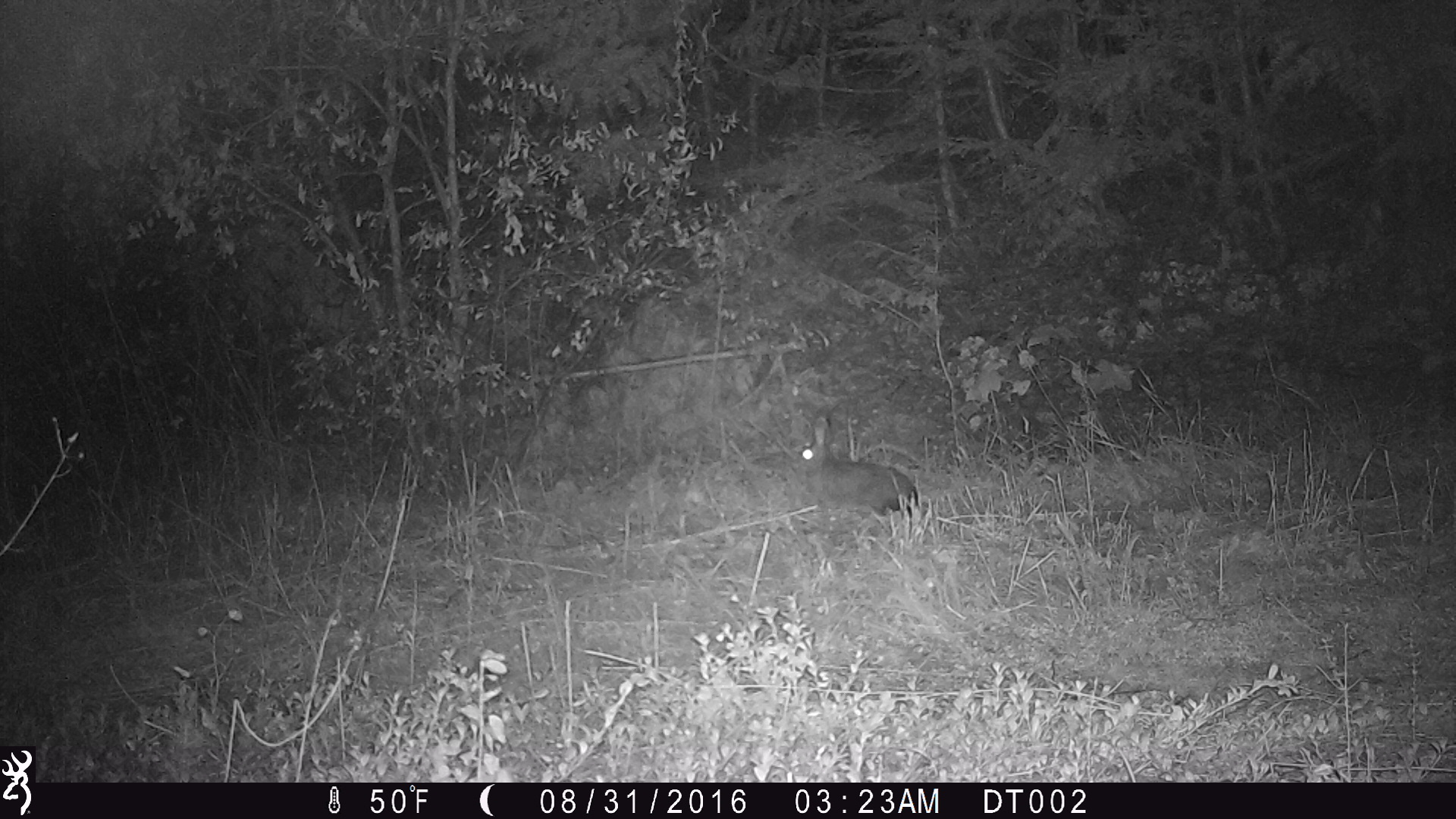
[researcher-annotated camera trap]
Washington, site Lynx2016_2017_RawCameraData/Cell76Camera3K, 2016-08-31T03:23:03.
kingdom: Animalia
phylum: Chordata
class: Mammalia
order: Lagomorpha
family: Leporidae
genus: Lepus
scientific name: Lepus americanus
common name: snowshoe hare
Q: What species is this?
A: Lepus americanus (snowshoe hare).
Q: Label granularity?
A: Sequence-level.